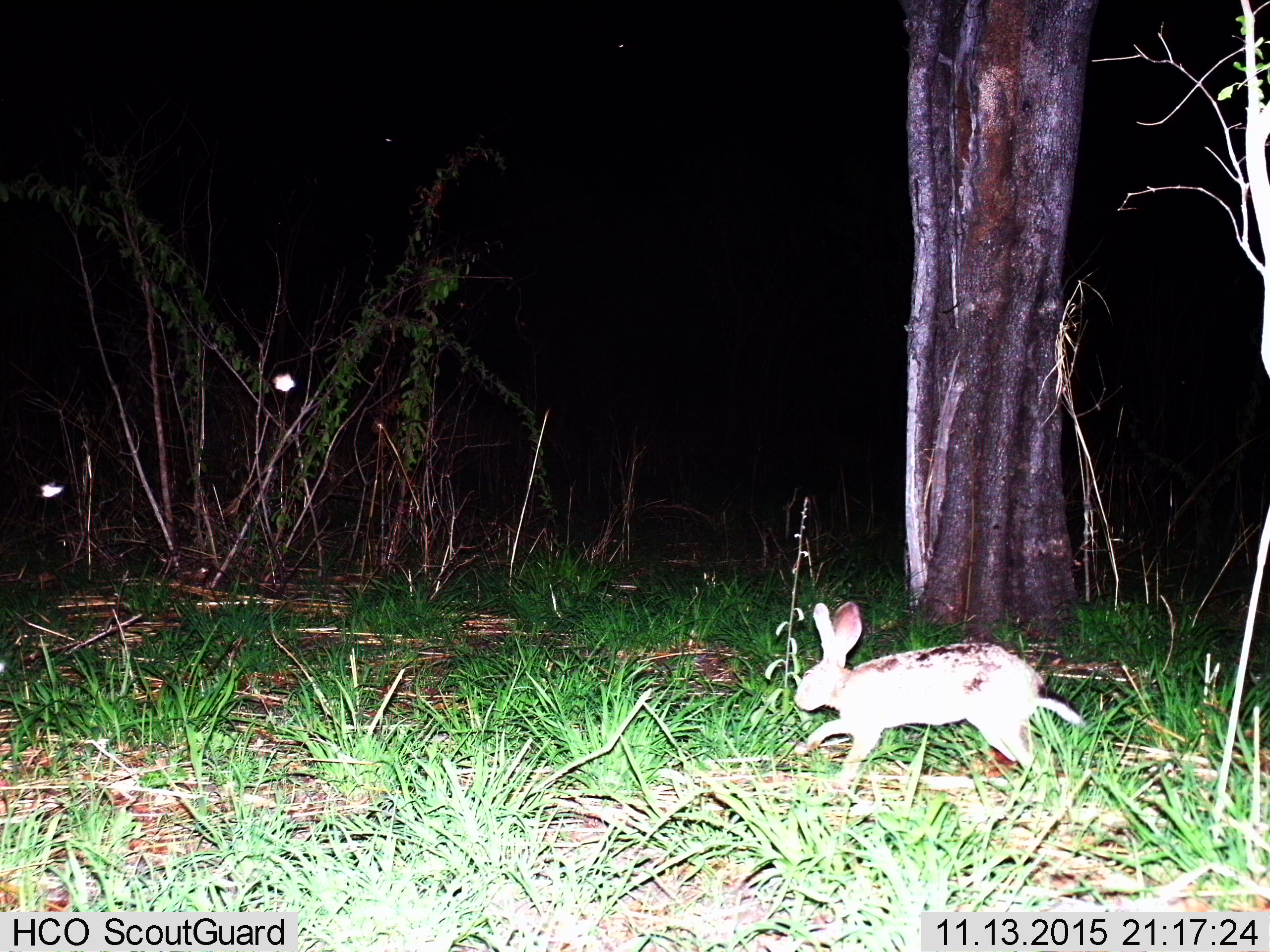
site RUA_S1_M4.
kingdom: Animalia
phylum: Chordata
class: Mammalia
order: Lagomorpha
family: Leporidae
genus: Lepus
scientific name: Lepus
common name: hare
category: hareunknown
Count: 1.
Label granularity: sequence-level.